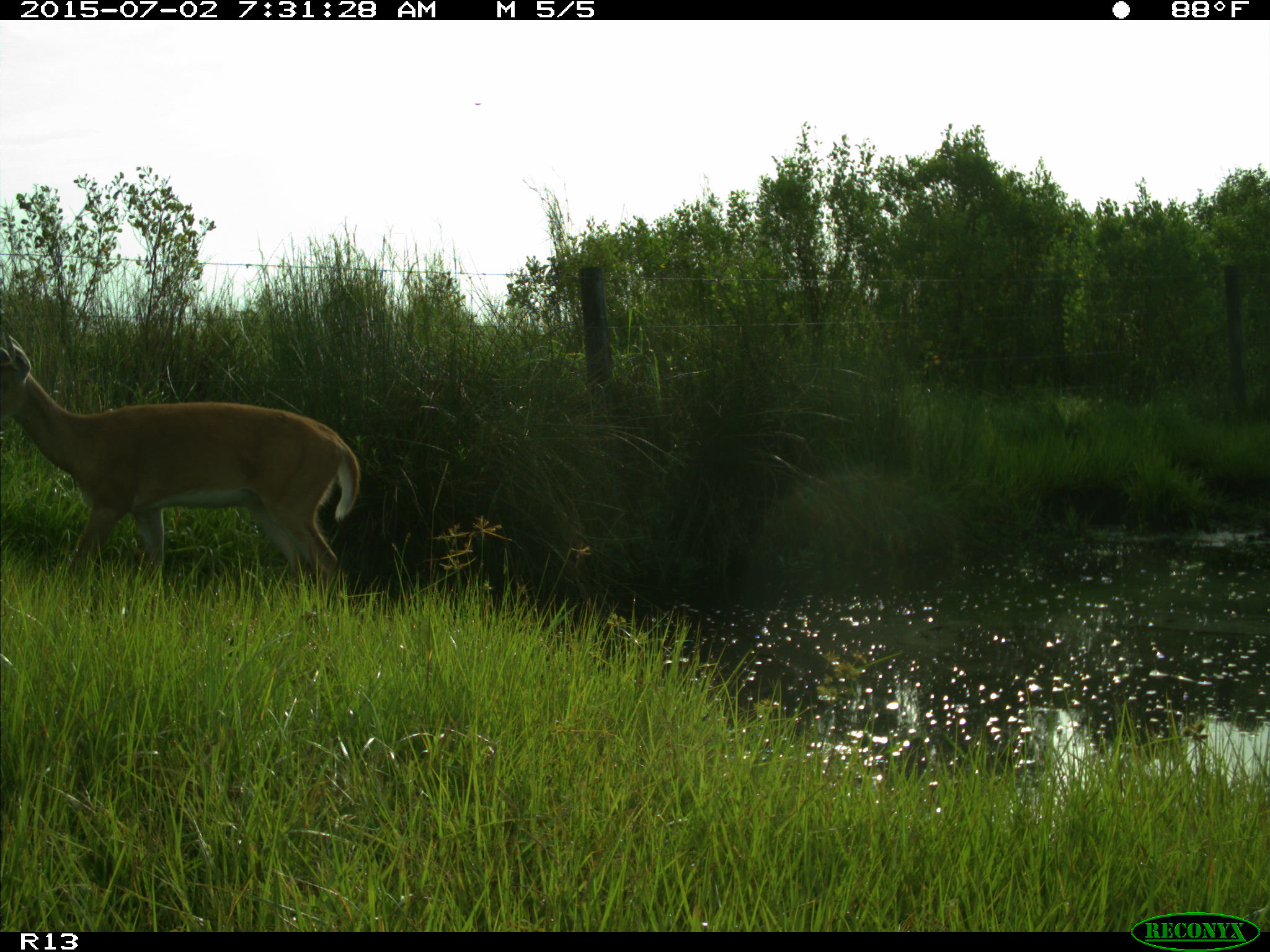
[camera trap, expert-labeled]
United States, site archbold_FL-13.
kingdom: Animalia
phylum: Chordata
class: Mammalia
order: Artiodactyla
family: Cervidae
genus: Odocoileus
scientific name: Odocoileus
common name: deer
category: unidentified deer